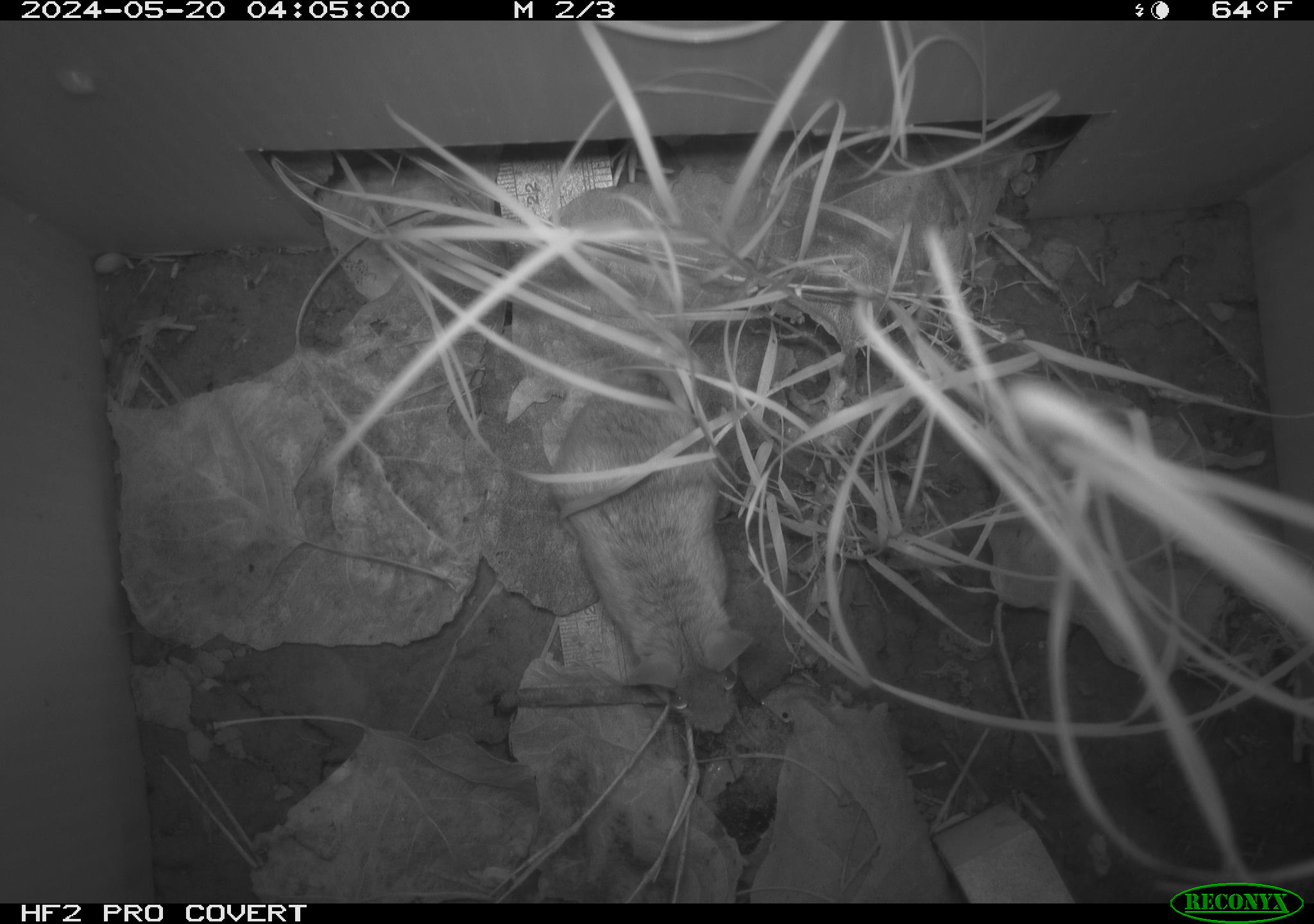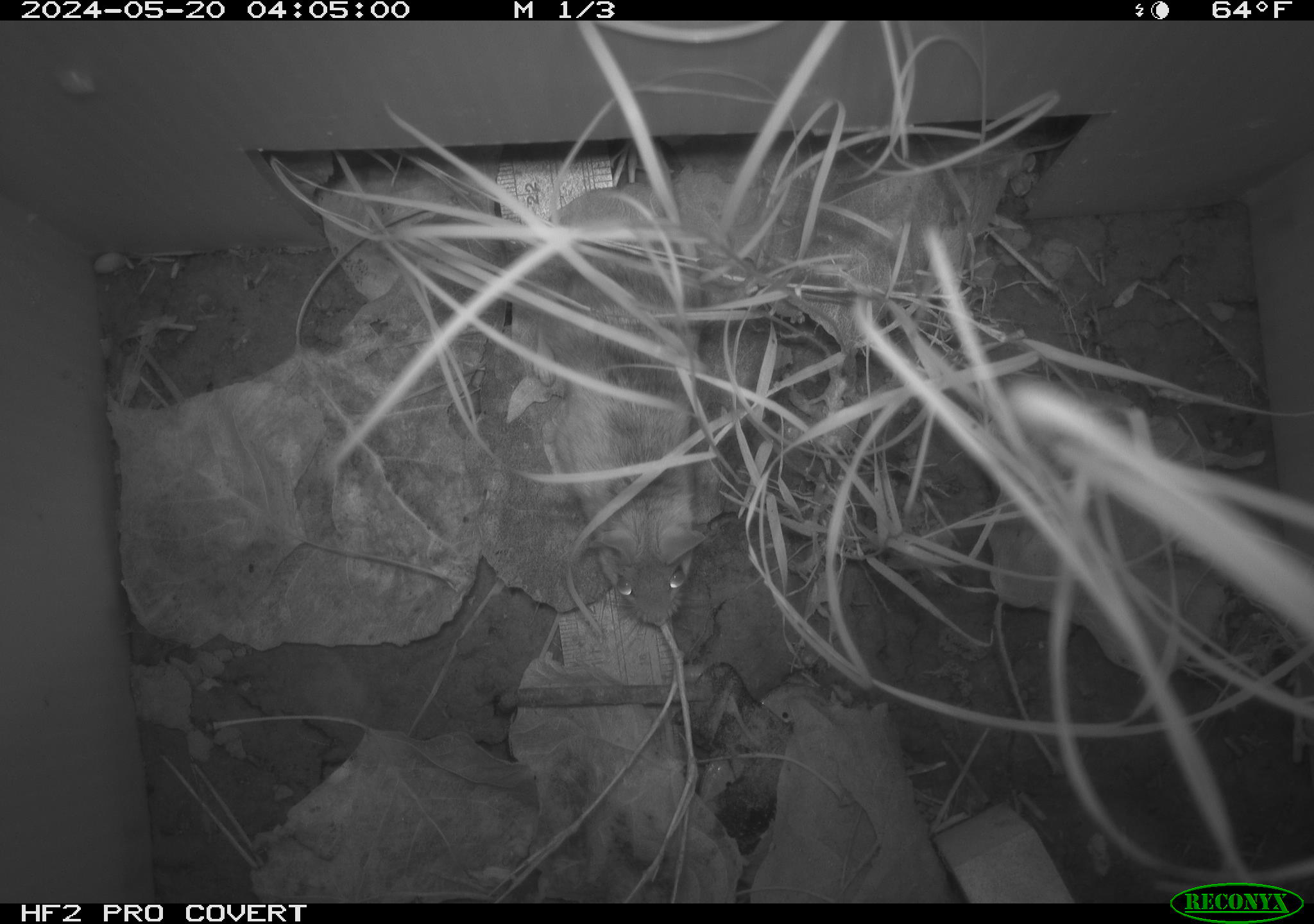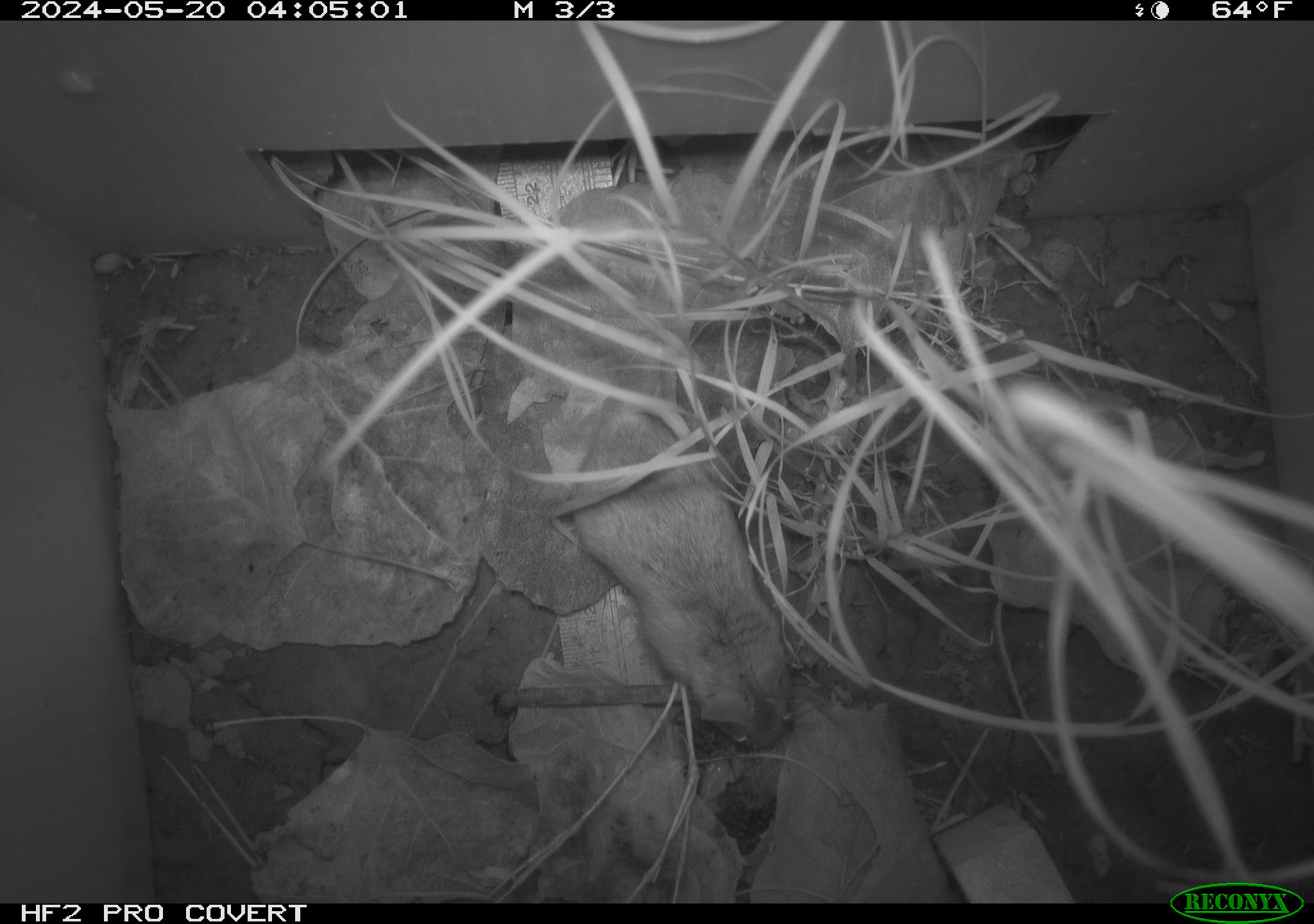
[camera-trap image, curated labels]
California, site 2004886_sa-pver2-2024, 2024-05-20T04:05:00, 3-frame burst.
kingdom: Animalia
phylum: Chordata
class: Mammalia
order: Rodentia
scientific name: Rodentia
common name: mouse species